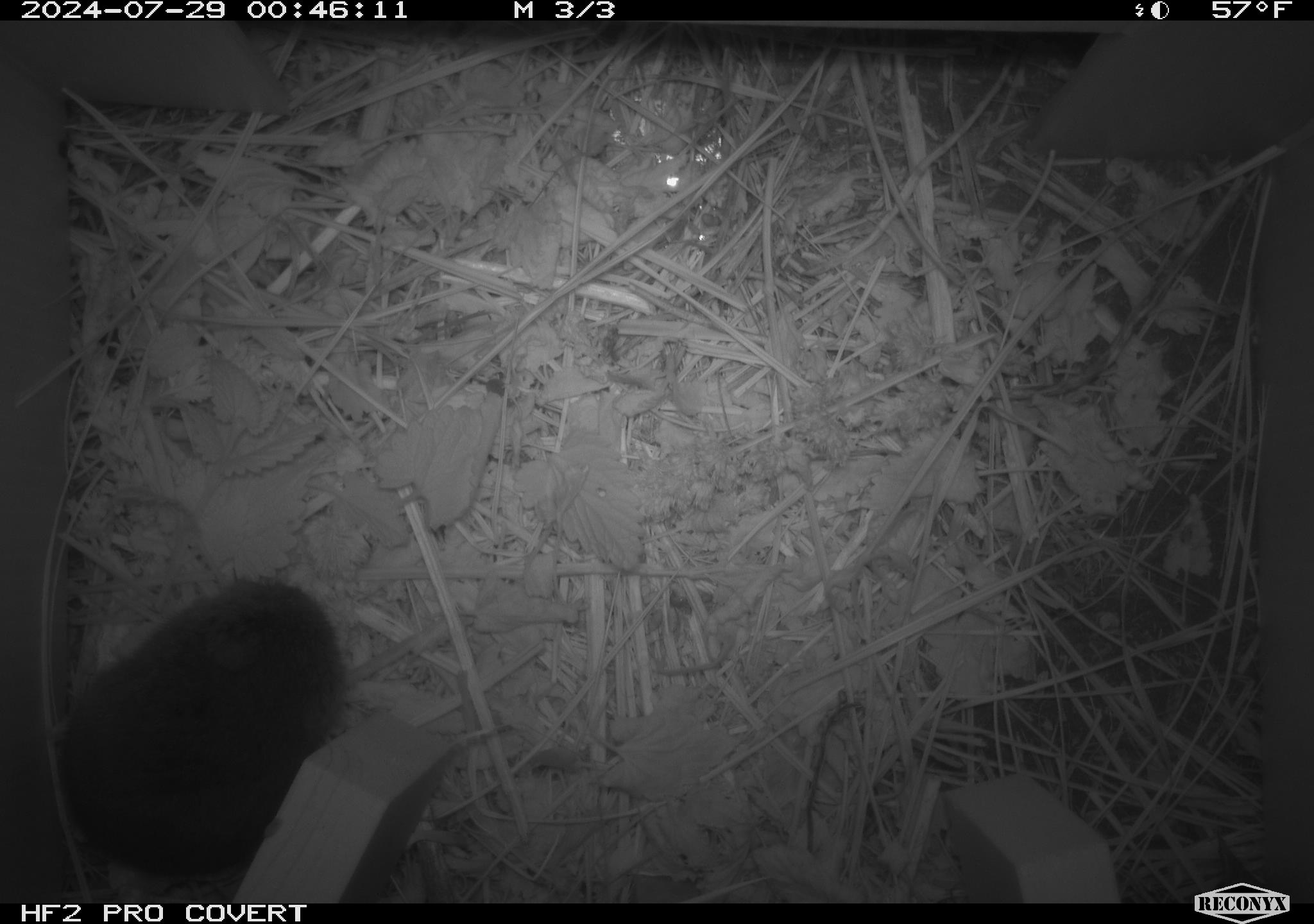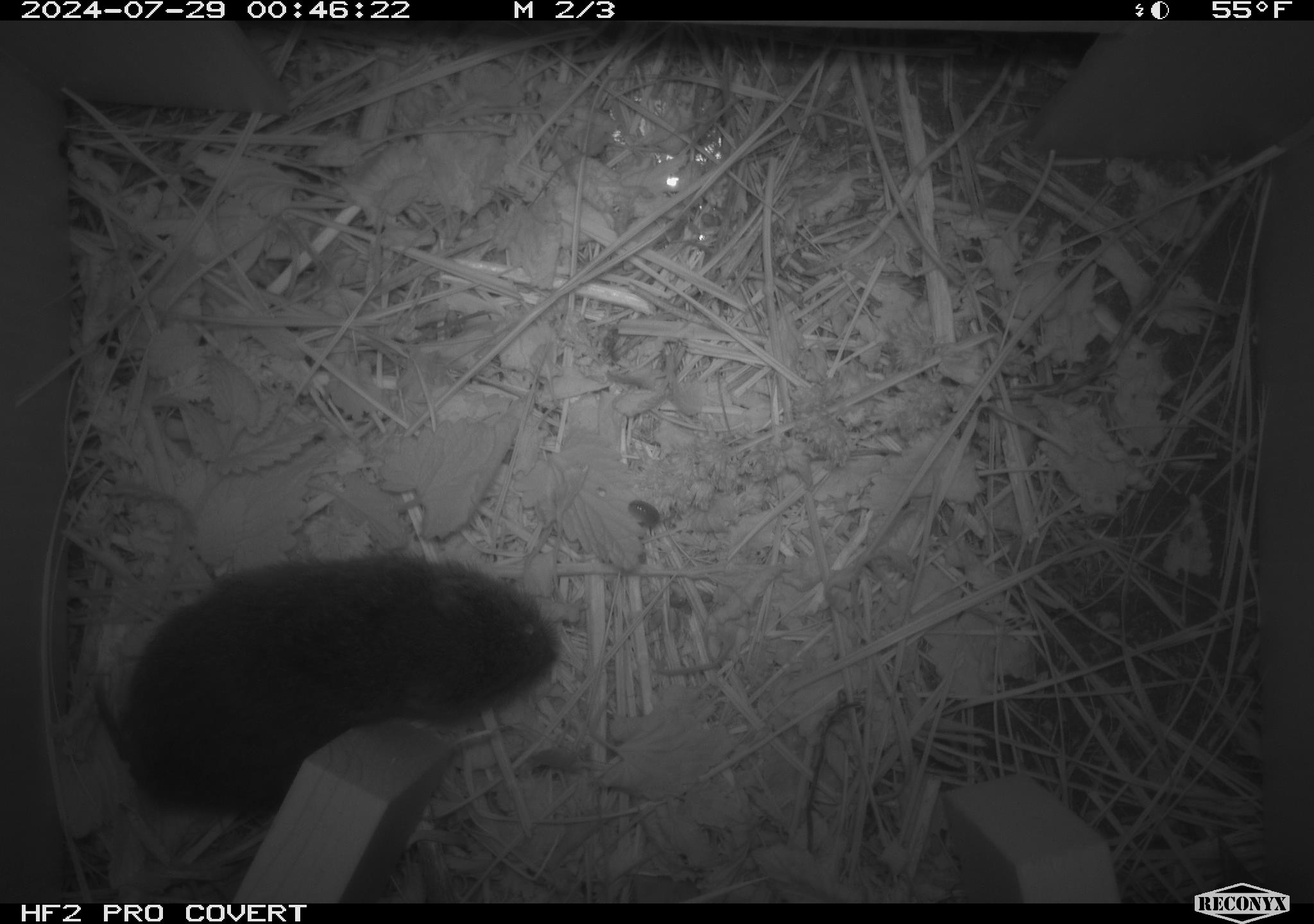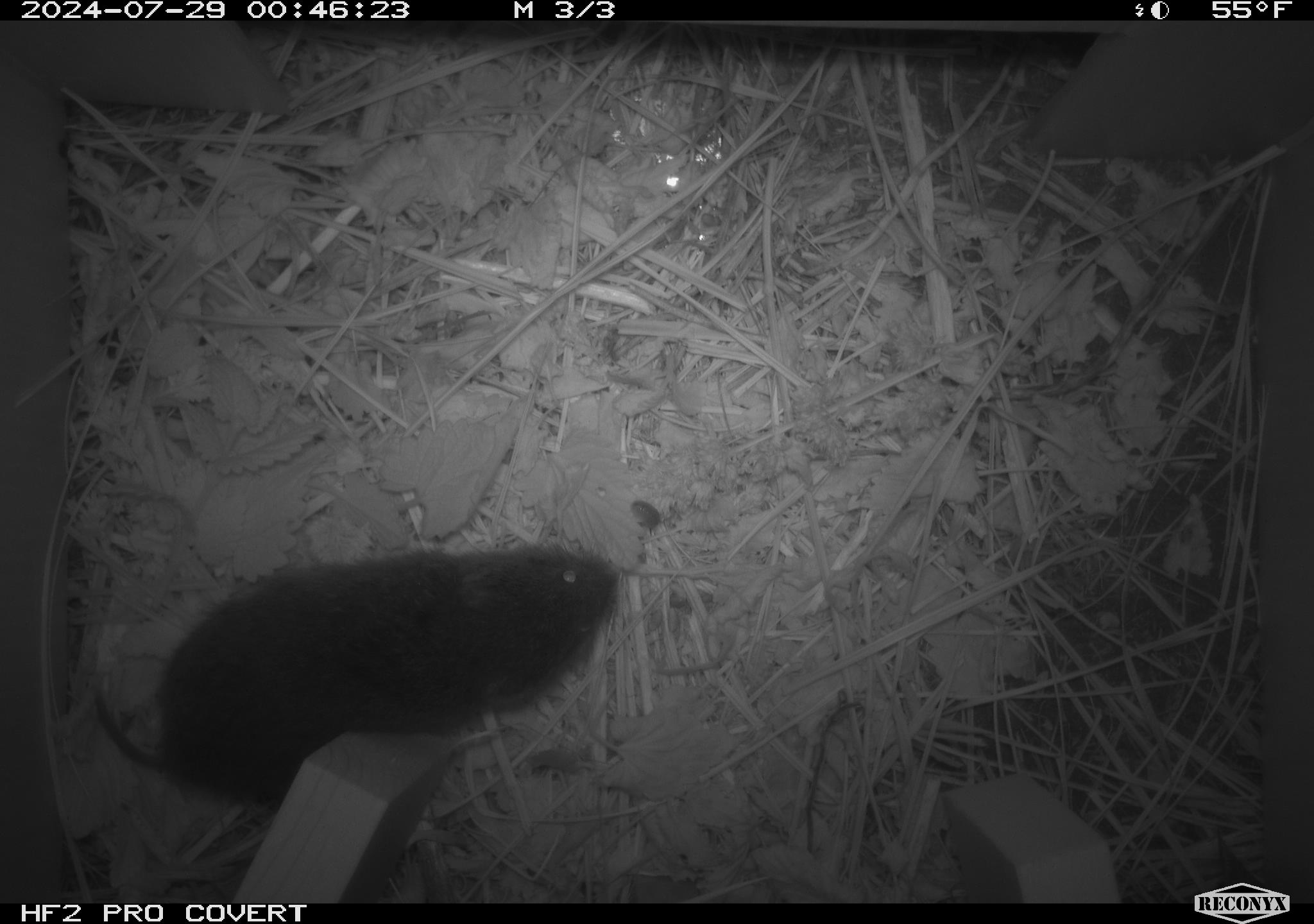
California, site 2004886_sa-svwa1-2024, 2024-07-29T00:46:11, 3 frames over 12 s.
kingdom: Animalia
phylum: Chordata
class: Mammalia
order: Rodentia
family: Cricetidae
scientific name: Arvicolinae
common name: voles, lemmings, and muskrats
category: arvicolinae subfamily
Arvicolinae subfamily (voles, lemmings, and muskrats) (Arvicolinae).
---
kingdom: Animalia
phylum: Arthropoda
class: Malacostraca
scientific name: Malacostraca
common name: amphipods, crabs, isopods, krill, lobsters and shrimps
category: malacostracan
Malacostracan (amphipods, crabs, isopods, krill, lobsters and shrimps) (Malacostraca).